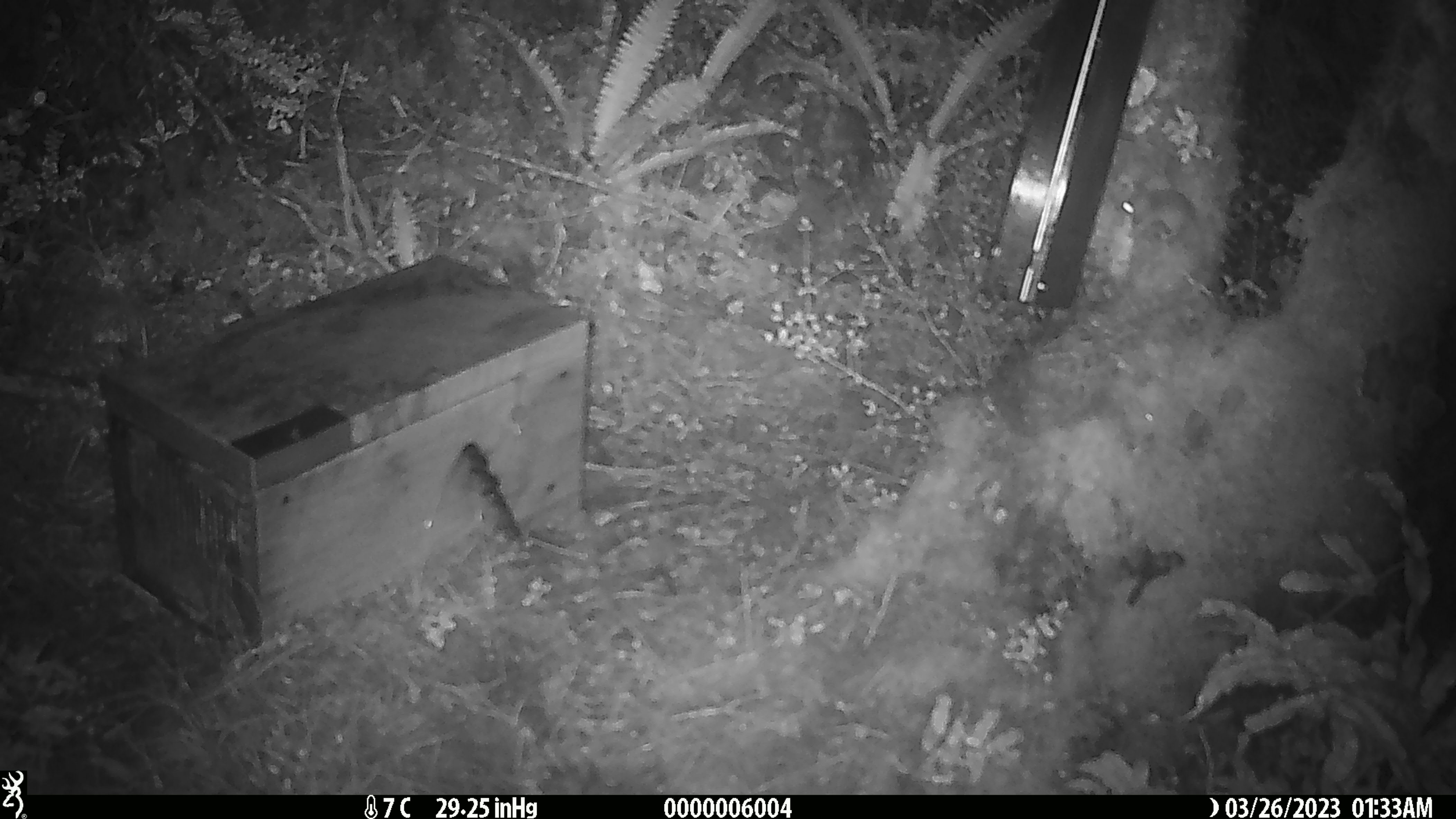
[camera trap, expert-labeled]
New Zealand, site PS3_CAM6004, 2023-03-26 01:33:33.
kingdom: Animalia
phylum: Chordata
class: Mammalia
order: Rodentia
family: Muridae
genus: Mus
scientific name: Mus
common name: mouse